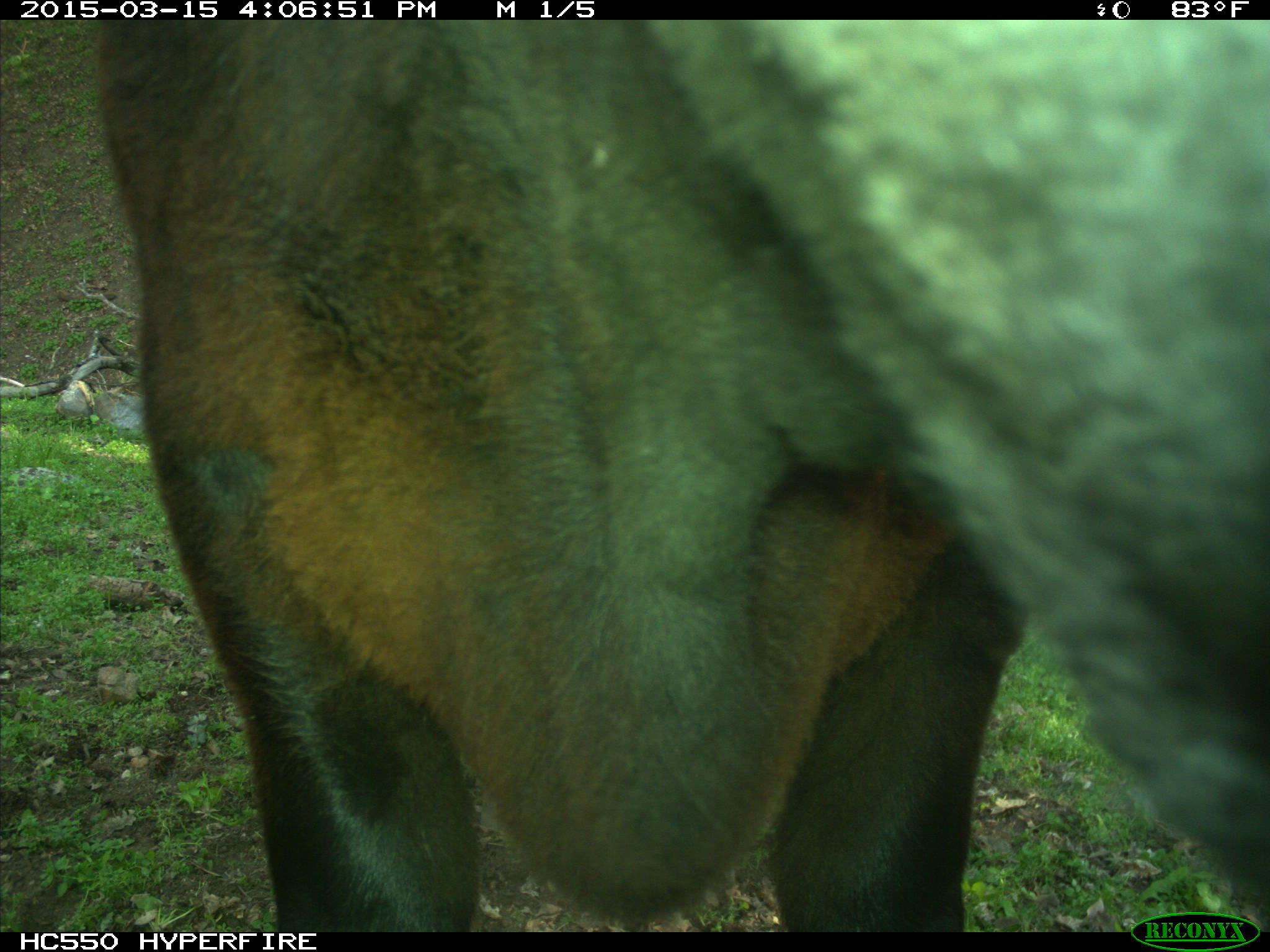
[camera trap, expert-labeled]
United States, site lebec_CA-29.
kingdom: Animalia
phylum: Chordata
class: Mammalia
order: Artiodactyla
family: Bovidae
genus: Bos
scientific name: Bos taurus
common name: domestic cow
Bos taurus (domestic cow).